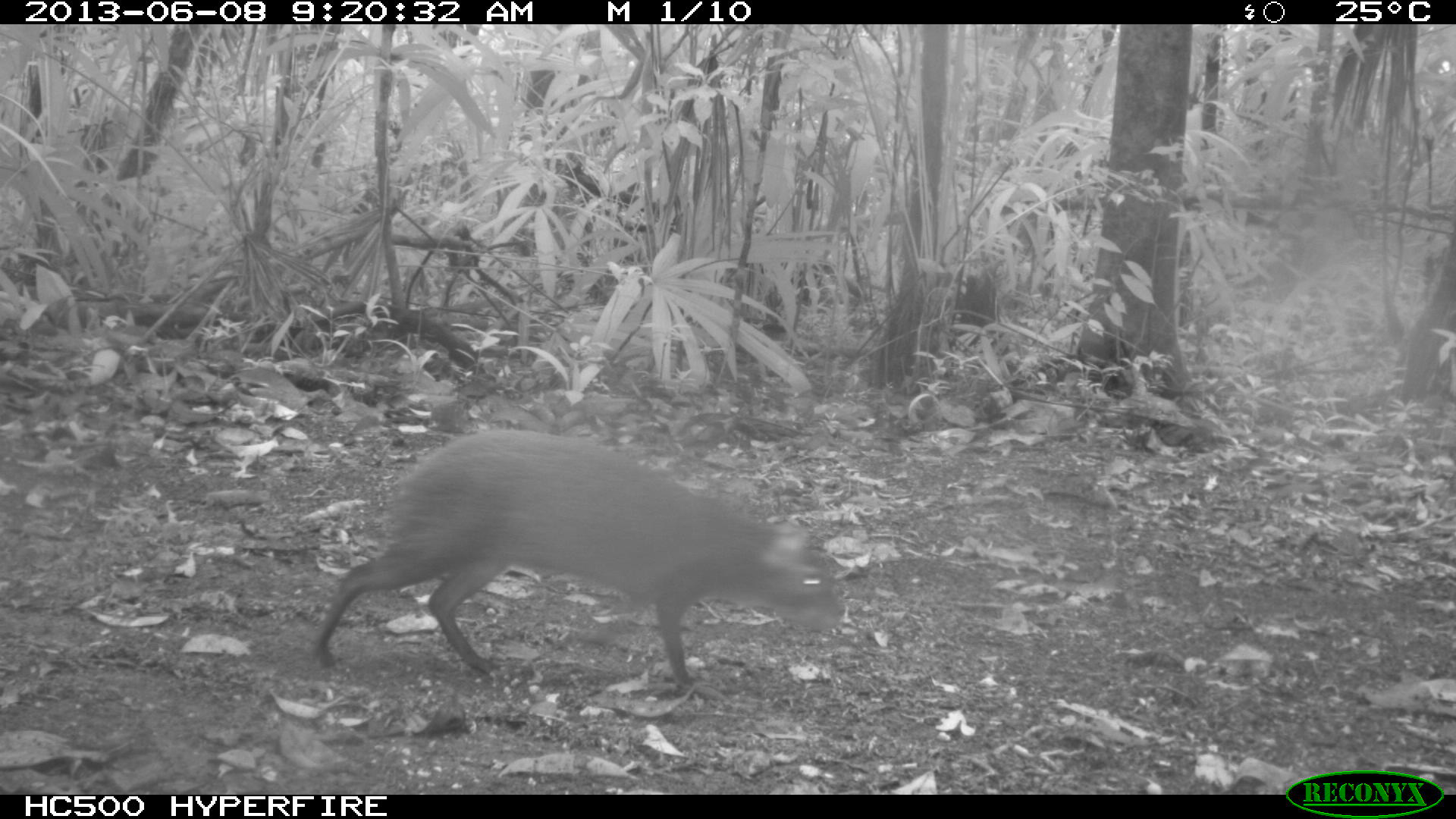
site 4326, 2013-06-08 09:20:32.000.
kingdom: Animalia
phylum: Chordata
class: Mammalia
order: Rodentia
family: Dasyproctidae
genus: Dasyprocta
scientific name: Dasyprocta punctata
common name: central american agouti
Dasyprocta punctata (central american agouti), count 1.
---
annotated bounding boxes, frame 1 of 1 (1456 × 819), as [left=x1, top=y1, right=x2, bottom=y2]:
dasyprocta punctata: [left=313, top=427, right=844, bottom=688]